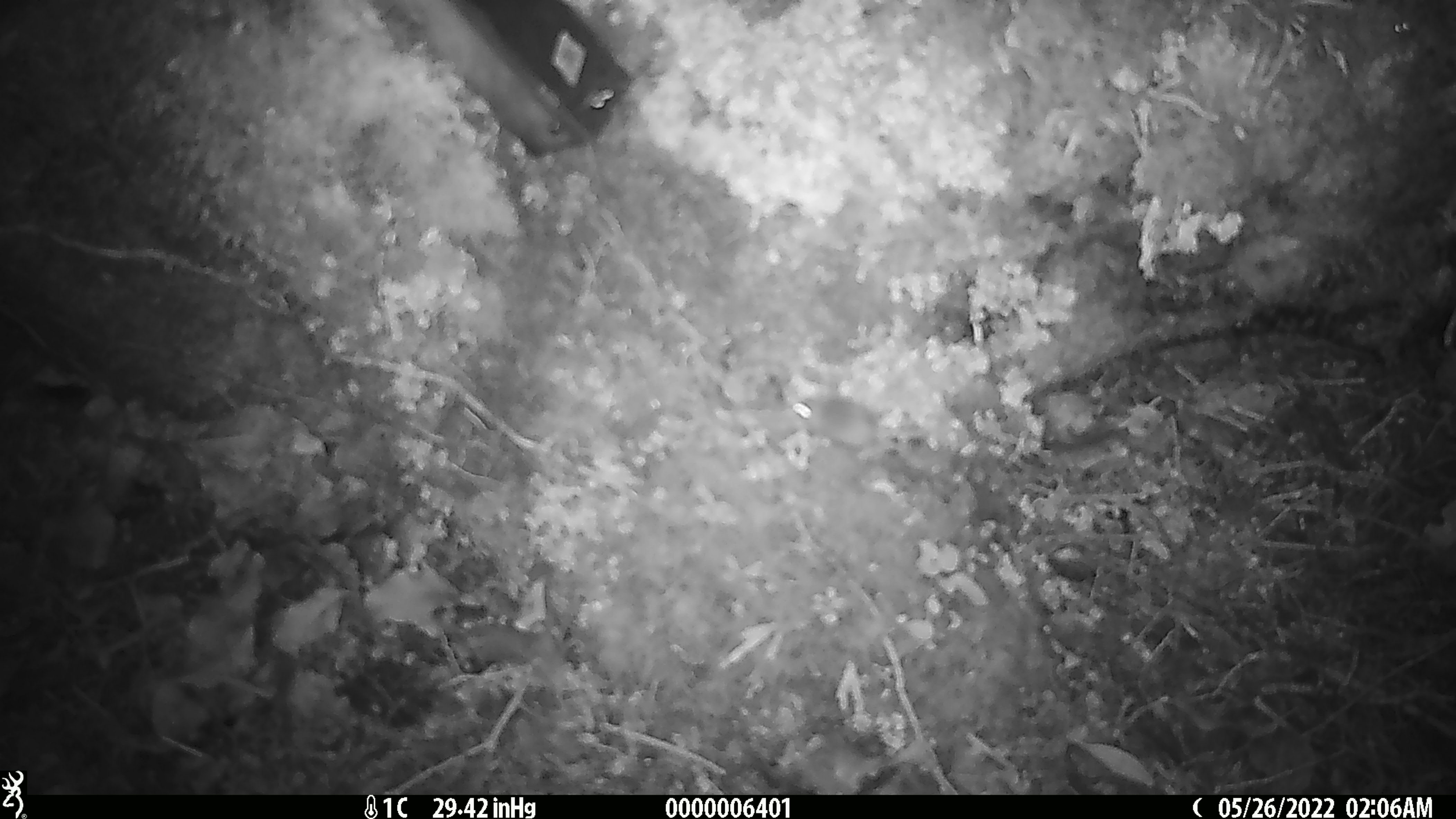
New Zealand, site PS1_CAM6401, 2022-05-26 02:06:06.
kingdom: Animalia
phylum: Chordata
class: Mammalia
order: Rodentia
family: Muridae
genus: Mus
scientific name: Mus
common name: mouse